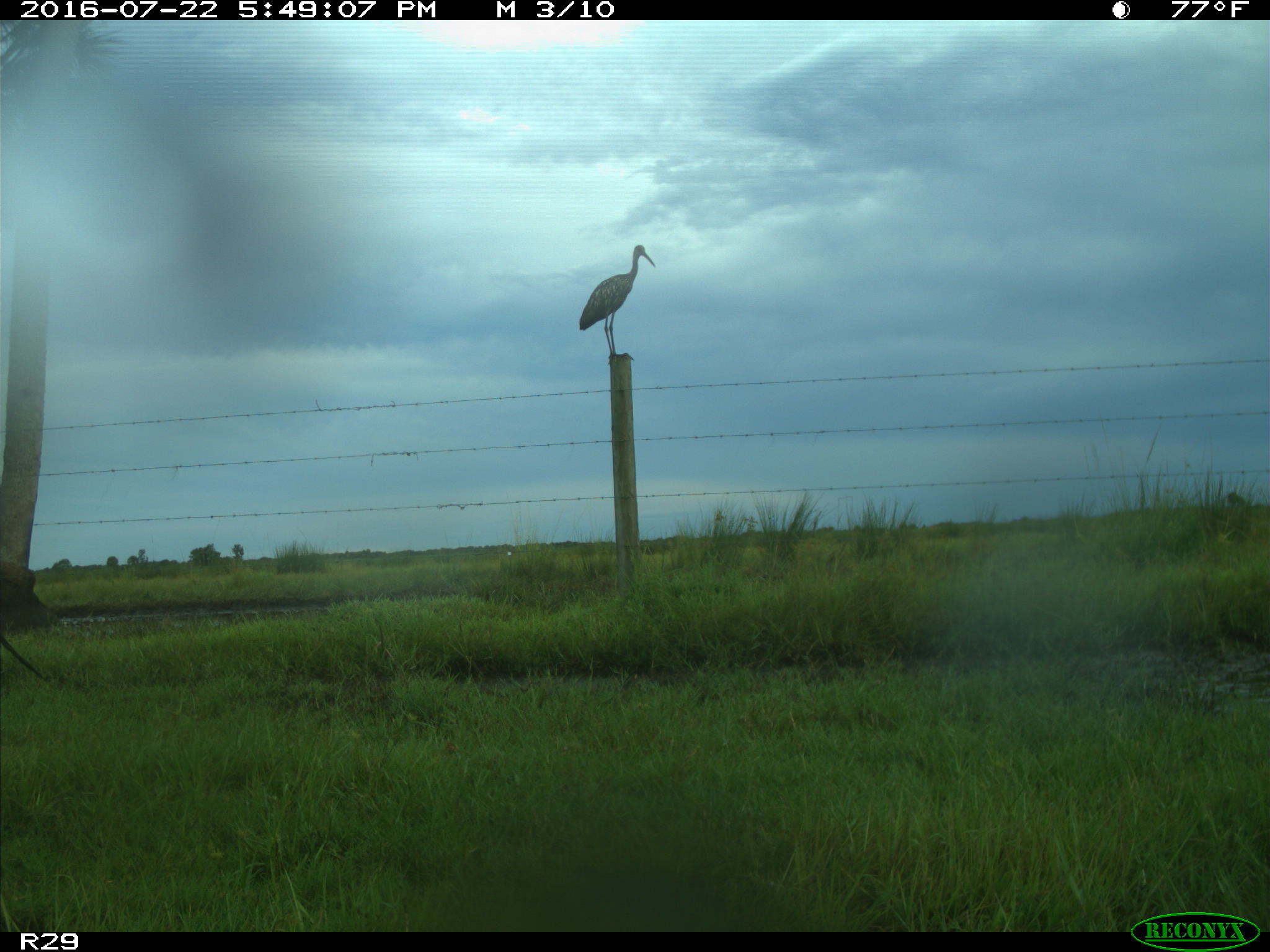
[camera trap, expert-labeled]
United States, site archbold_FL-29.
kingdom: Animalia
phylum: Chordata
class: Mammalia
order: Artiodactyla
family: Bovidae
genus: Bos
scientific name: Bos taurus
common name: domestic cow